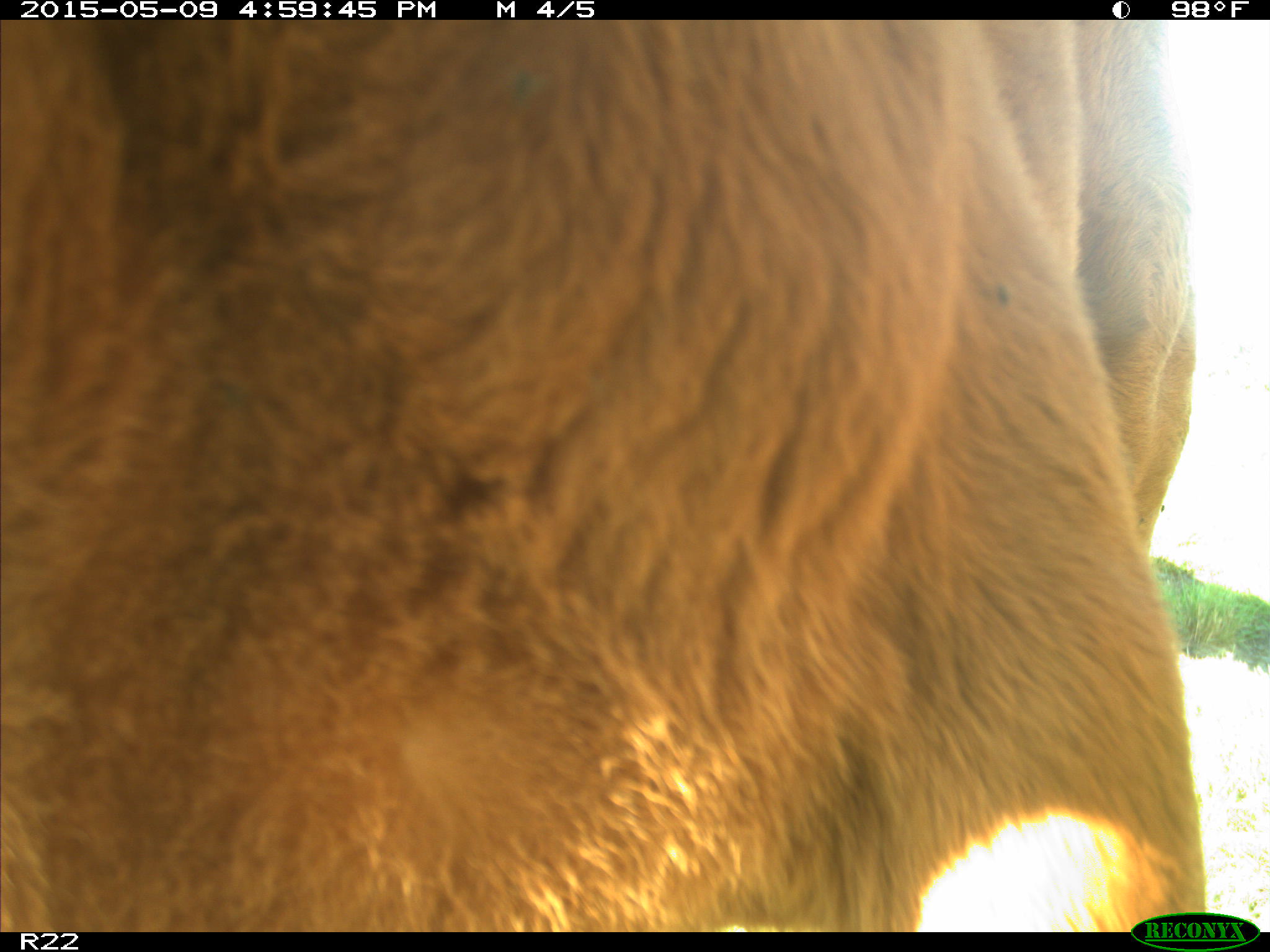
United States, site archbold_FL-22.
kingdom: Animalia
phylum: Chordata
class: Mammalia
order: Artiodactyla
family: Bovidae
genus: Bos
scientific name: Bos taurus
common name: domestic cow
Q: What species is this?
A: Bos taurus (domestic cow).